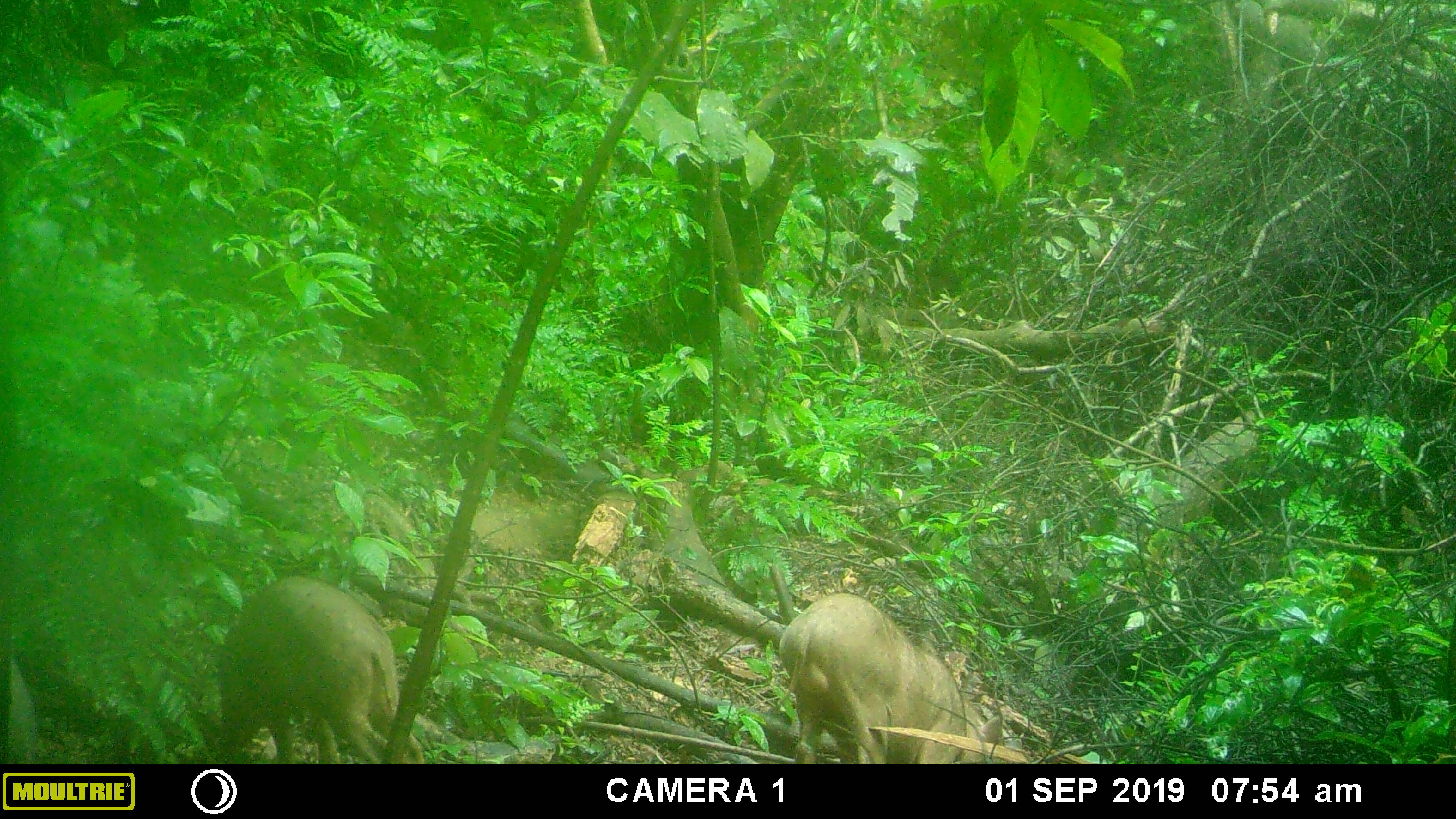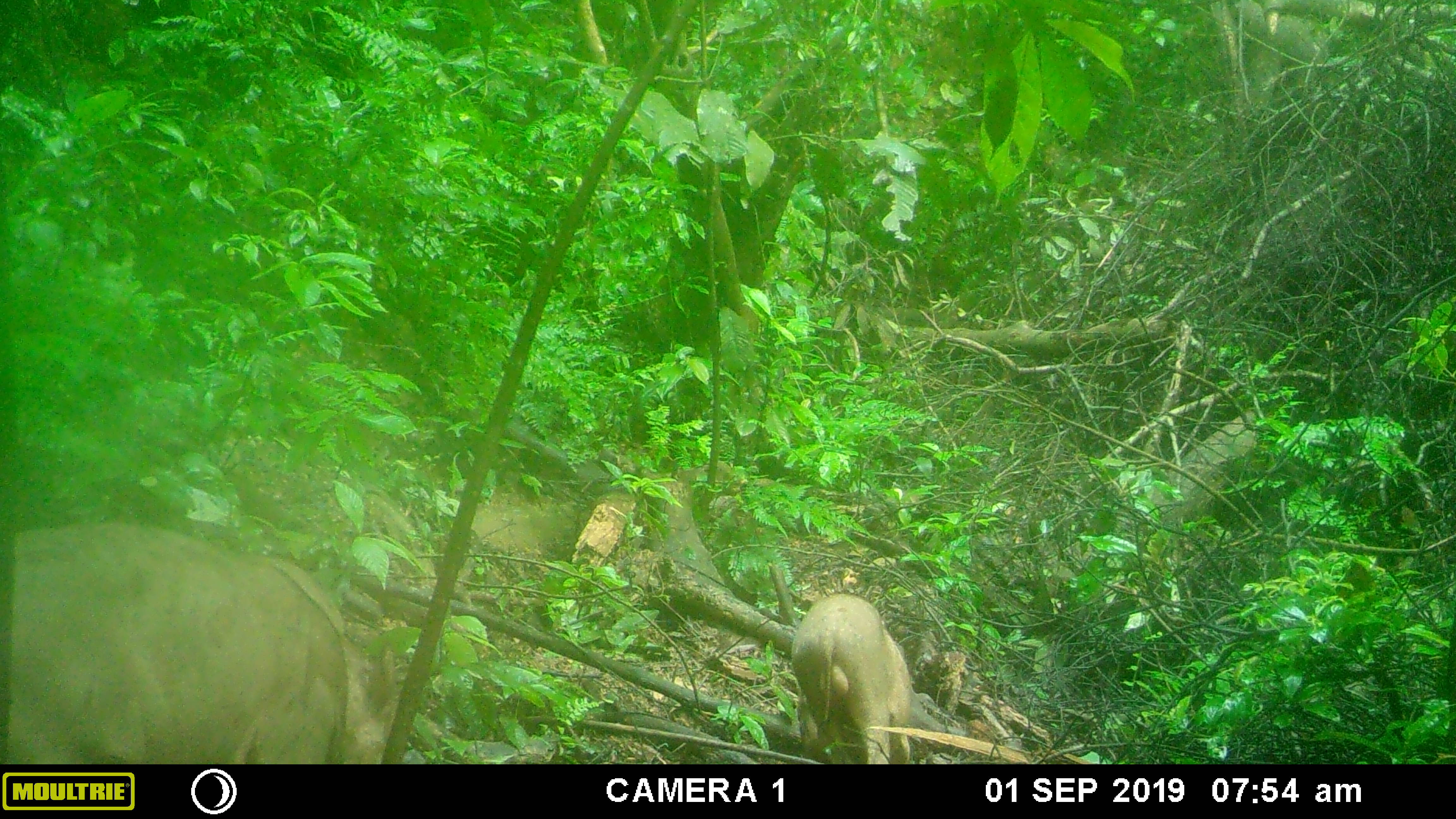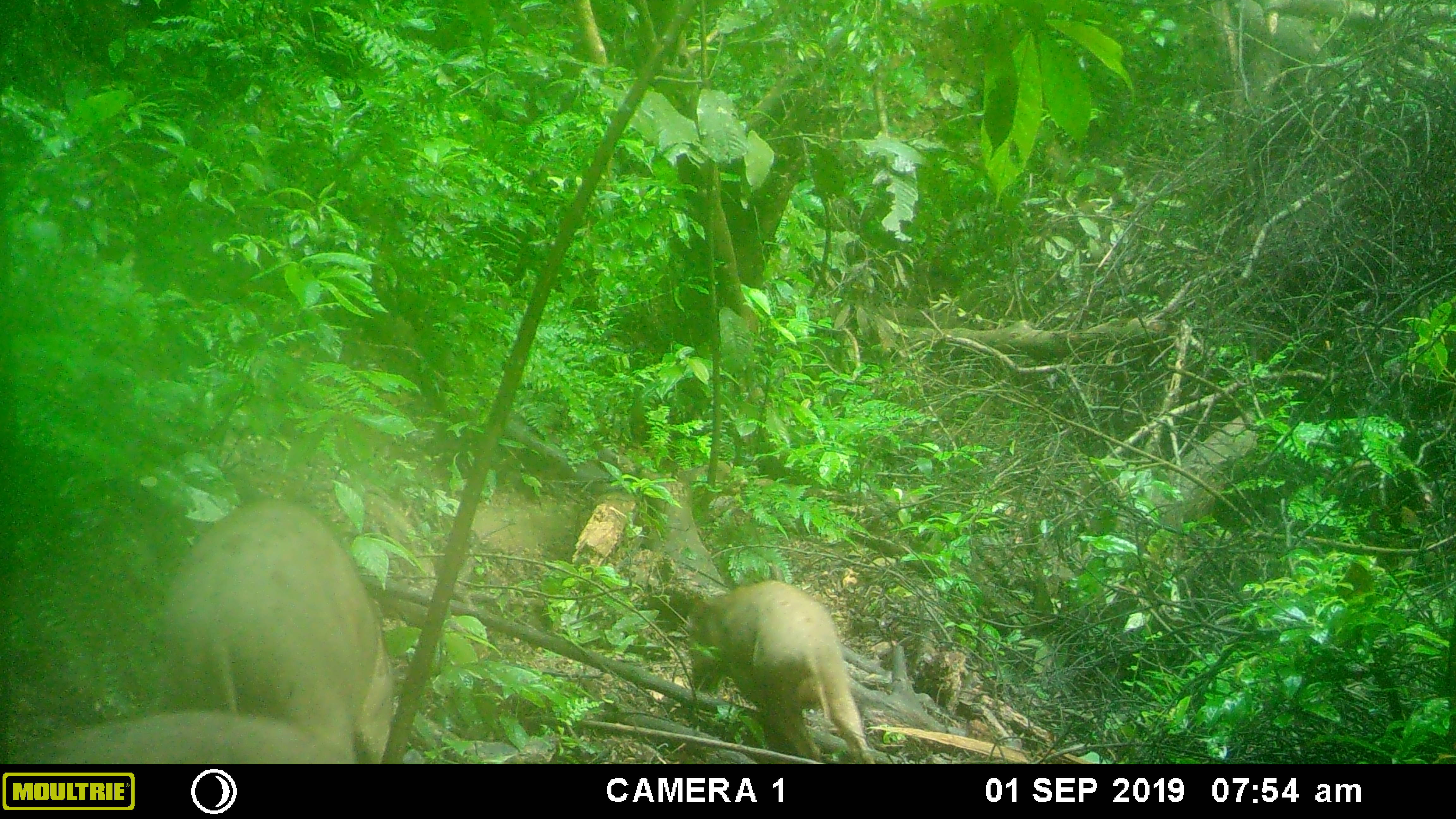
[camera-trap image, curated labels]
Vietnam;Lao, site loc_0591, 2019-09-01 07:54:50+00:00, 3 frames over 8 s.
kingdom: Animalia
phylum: Chordata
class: Mammalia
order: Artiodactyla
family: Suidae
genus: Sus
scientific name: Sus scrofa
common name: eurasian wild pig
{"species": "eurasian wild pig (Sus scrofa)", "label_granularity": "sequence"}